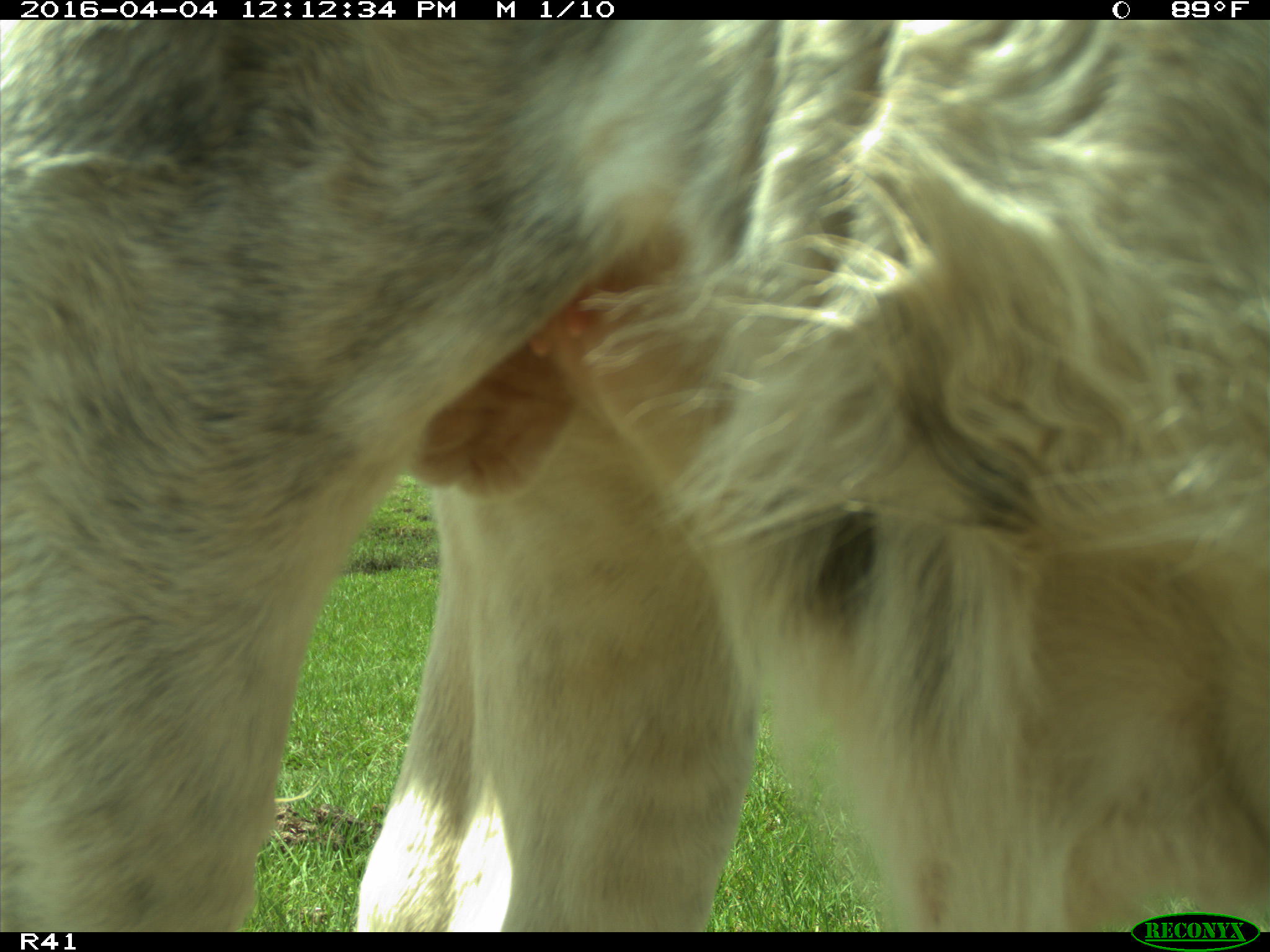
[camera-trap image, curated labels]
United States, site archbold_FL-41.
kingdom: Animalia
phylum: Chordata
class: Mammalia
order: Artiodactyla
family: Bovidae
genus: Bos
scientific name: Bos taurus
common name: domestic cow